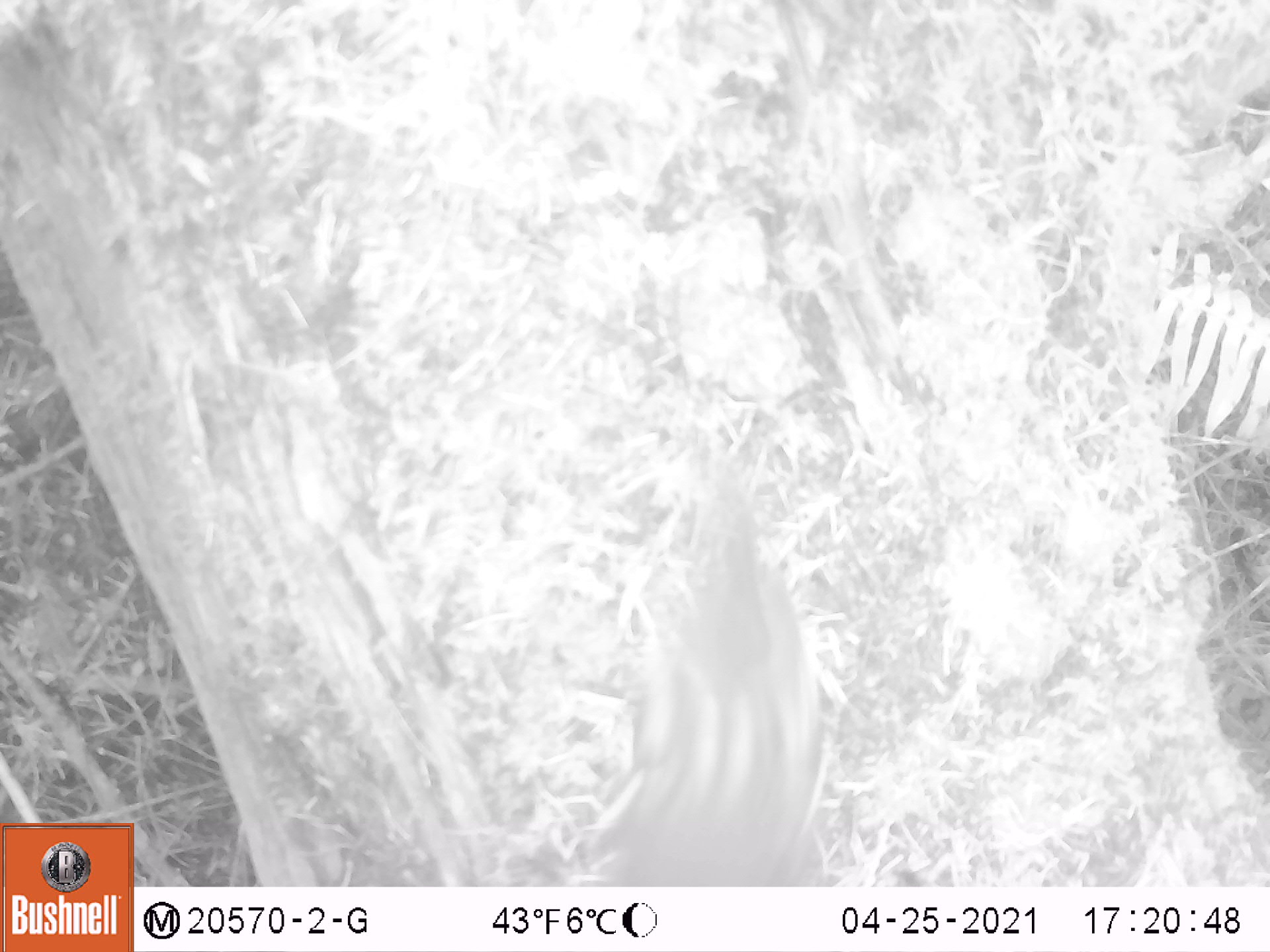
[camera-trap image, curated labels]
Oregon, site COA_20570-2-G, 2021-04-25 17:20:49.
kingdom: Animalia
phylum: Chordata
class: Mammalia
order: Rodentia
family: Sciuridae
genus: Neotamias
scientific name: Neotamias townsendii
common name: townsend's chipmunk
Townsend's chipmunk (Neotamias townsendii).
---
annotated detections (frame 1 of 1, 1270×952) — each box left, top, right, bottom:
townsend's chipmunk: 591, 460, 841, 881